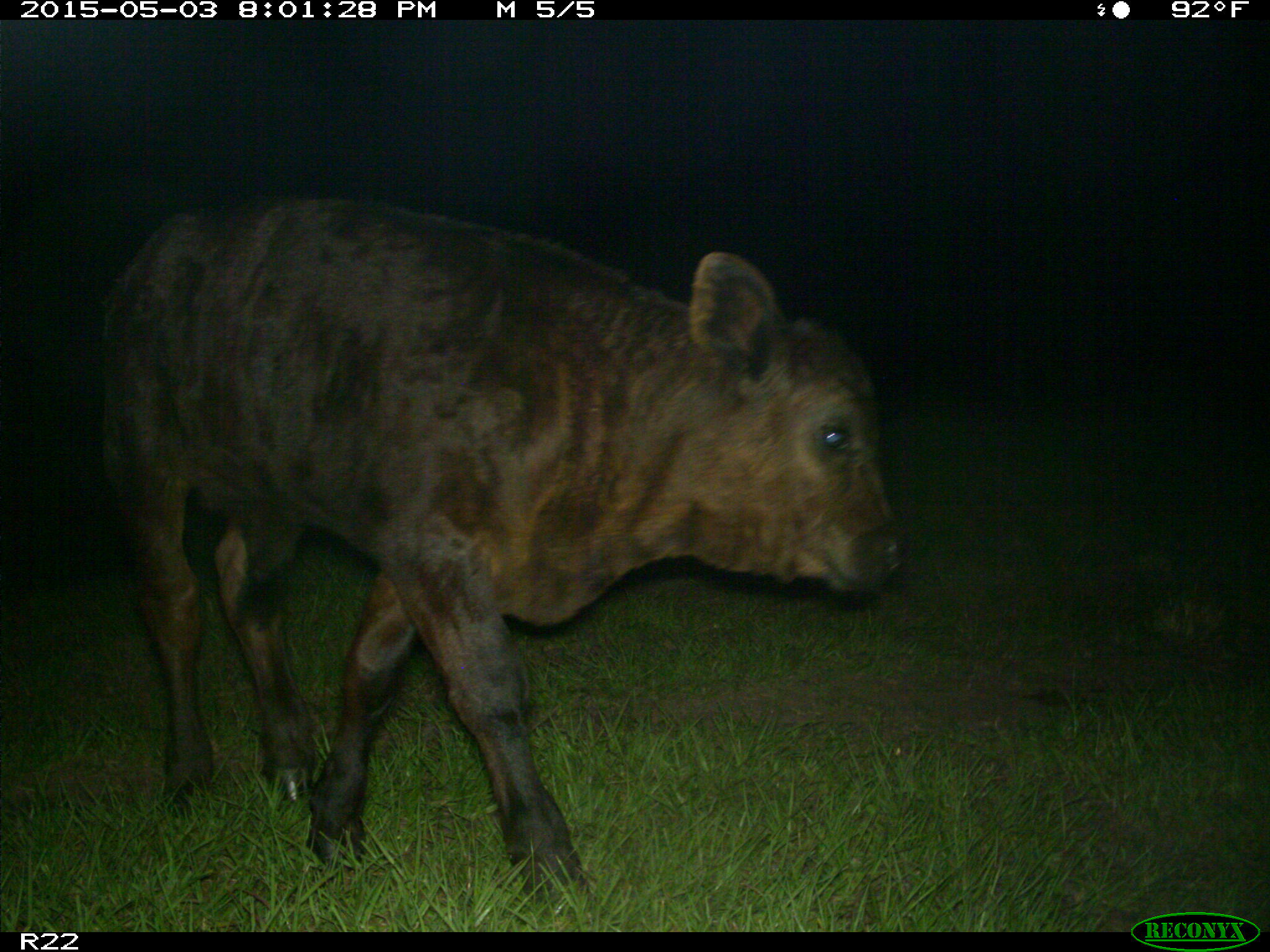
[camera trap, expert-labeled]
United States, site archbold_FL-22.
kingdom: Animalia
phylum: Chordata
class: Mammalia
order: Artiodactyla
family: Bovidae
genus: Bos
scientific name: Bos taurus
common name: domestic cow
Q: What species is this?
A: Bos taurus (domestic cow).